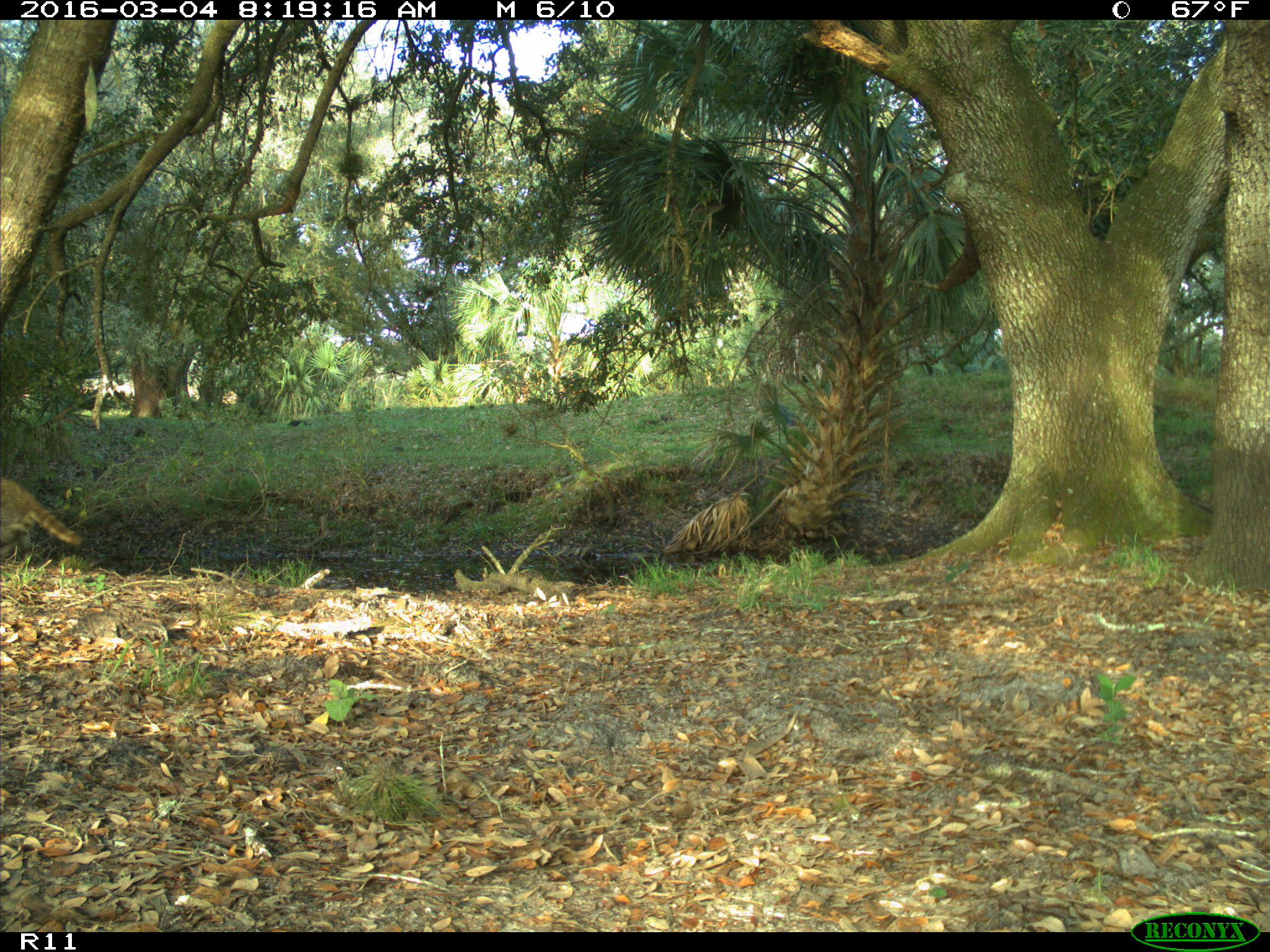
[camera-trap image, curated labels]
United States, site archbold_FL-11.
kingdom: Animalia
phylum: Chordata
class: Mammalia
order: Carnivora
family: Procyonidae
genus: Procyon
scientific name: Procyon lotor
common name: common raccoon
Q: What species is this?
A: Procyon lotor (common raccoon).